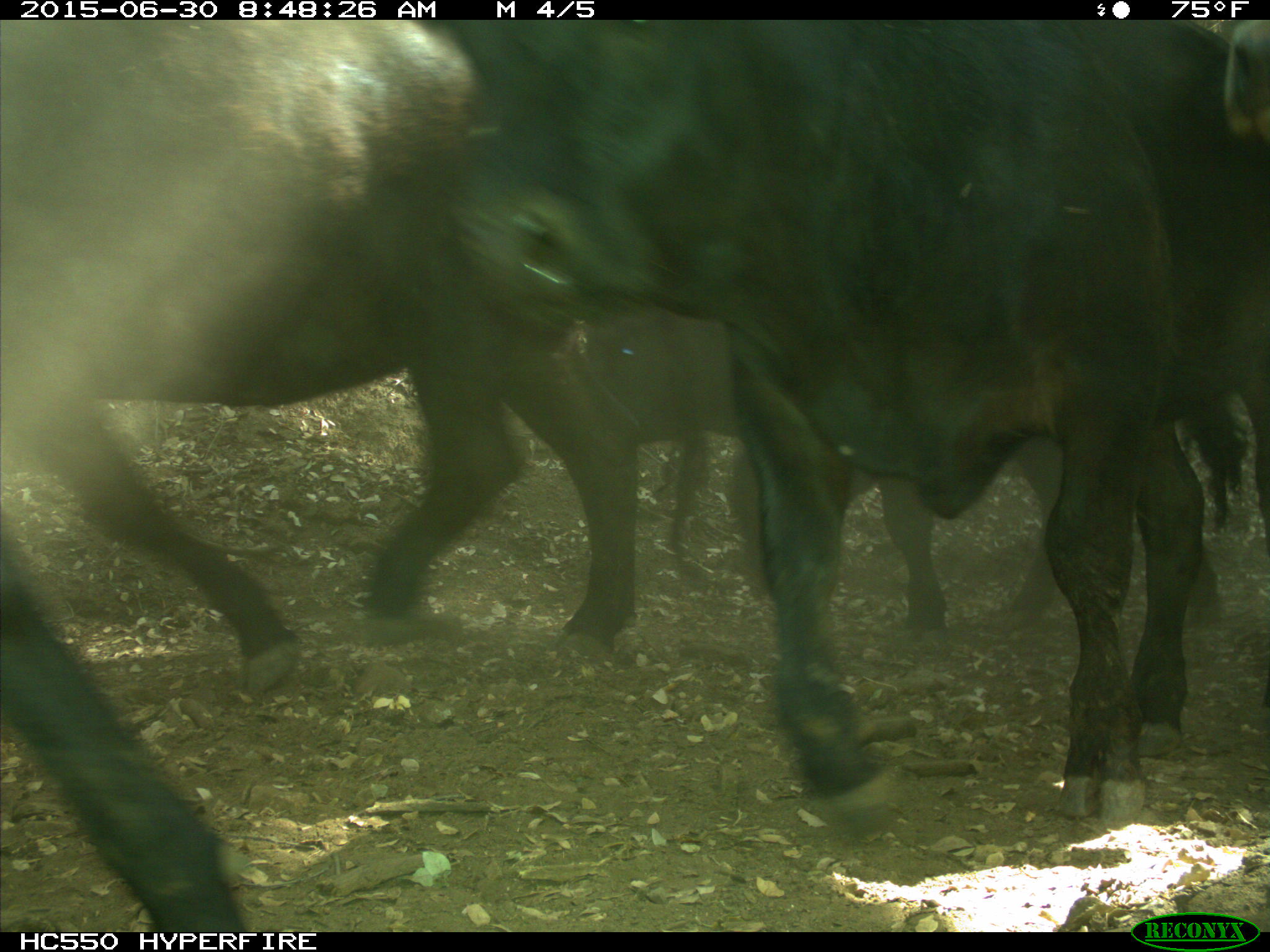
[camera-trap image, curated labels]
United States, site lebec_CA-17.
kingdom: Animalia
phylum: Chordata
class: Mammalia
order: Artiodactyla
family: Bovidae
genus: Bos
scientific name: Bos taurus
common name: domestic cow